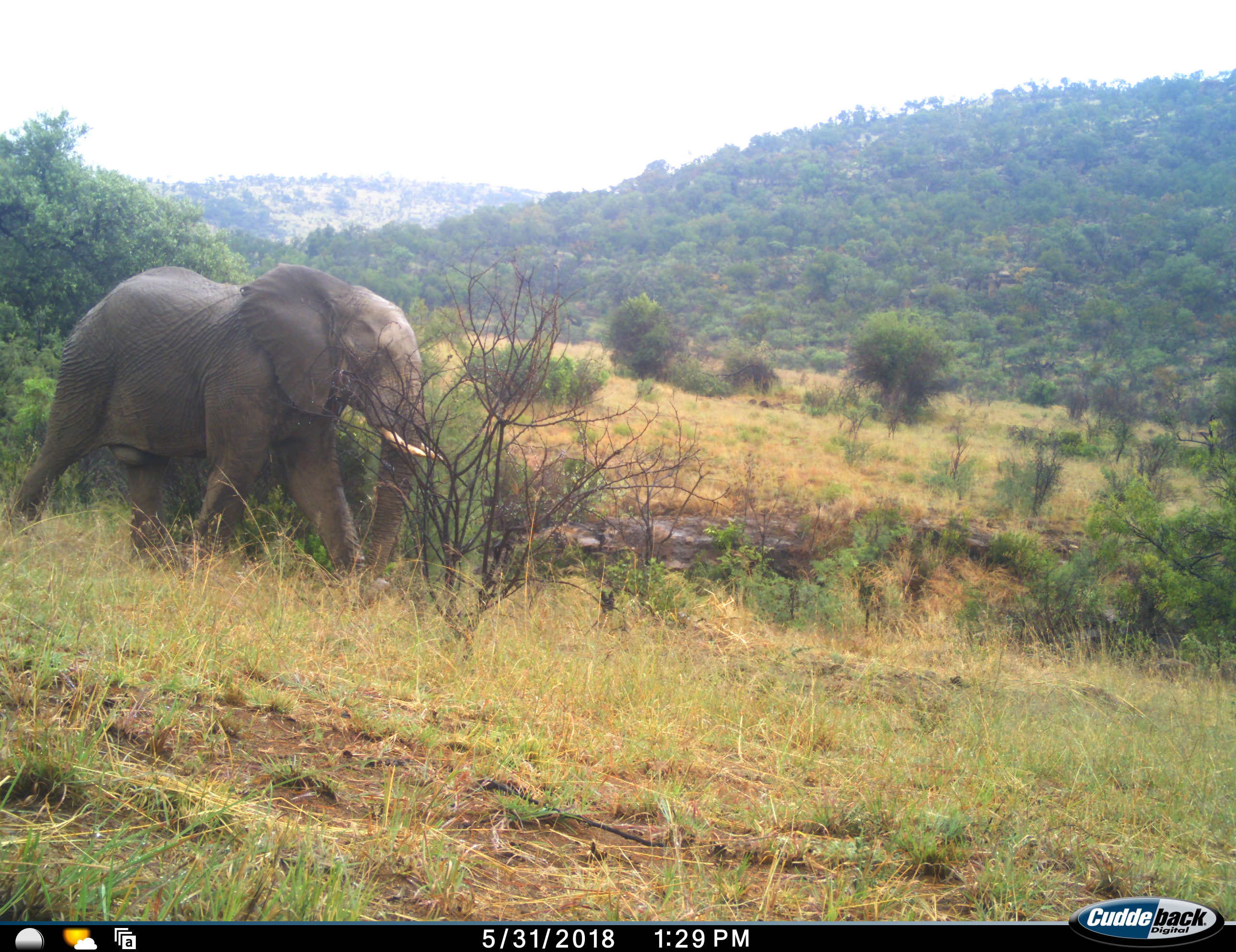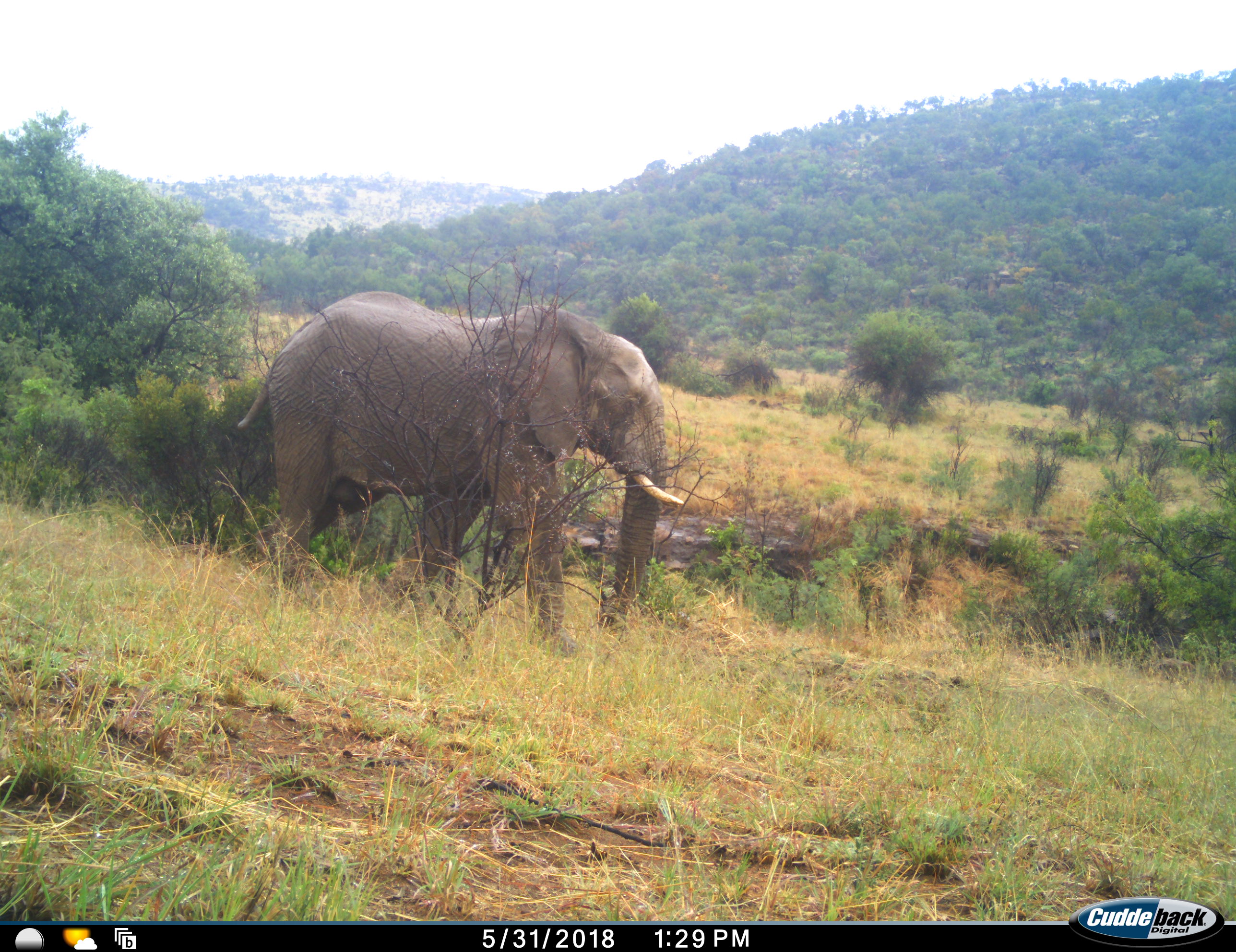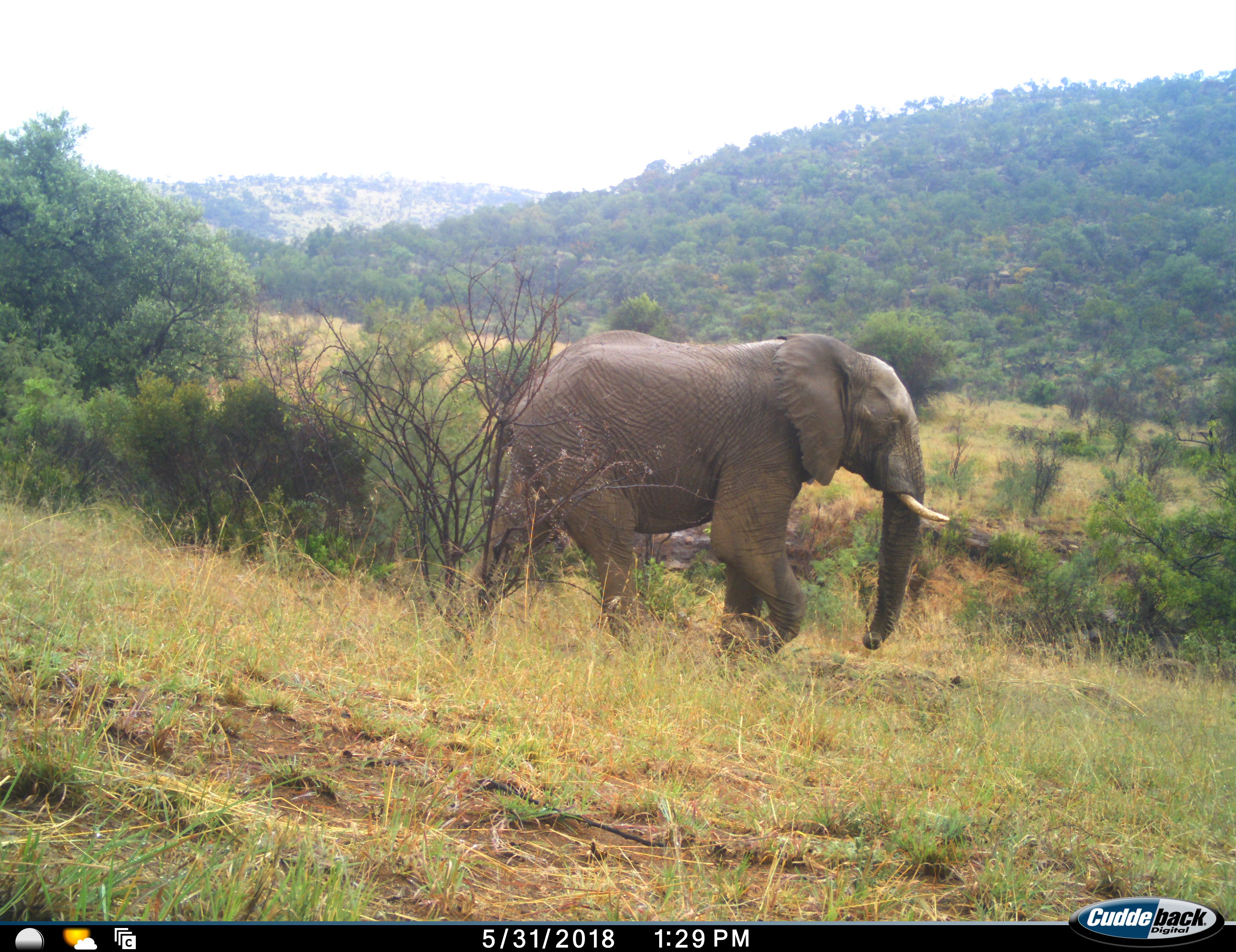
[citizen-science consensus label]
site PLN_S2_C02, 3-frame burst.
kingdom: Animalia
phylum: Chordata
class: Mammalia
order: Proboscidea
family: Elephantidae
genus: Loxodonta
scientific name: Loxodonta africana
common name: african bush elephant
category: elephant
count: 1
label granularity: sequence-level